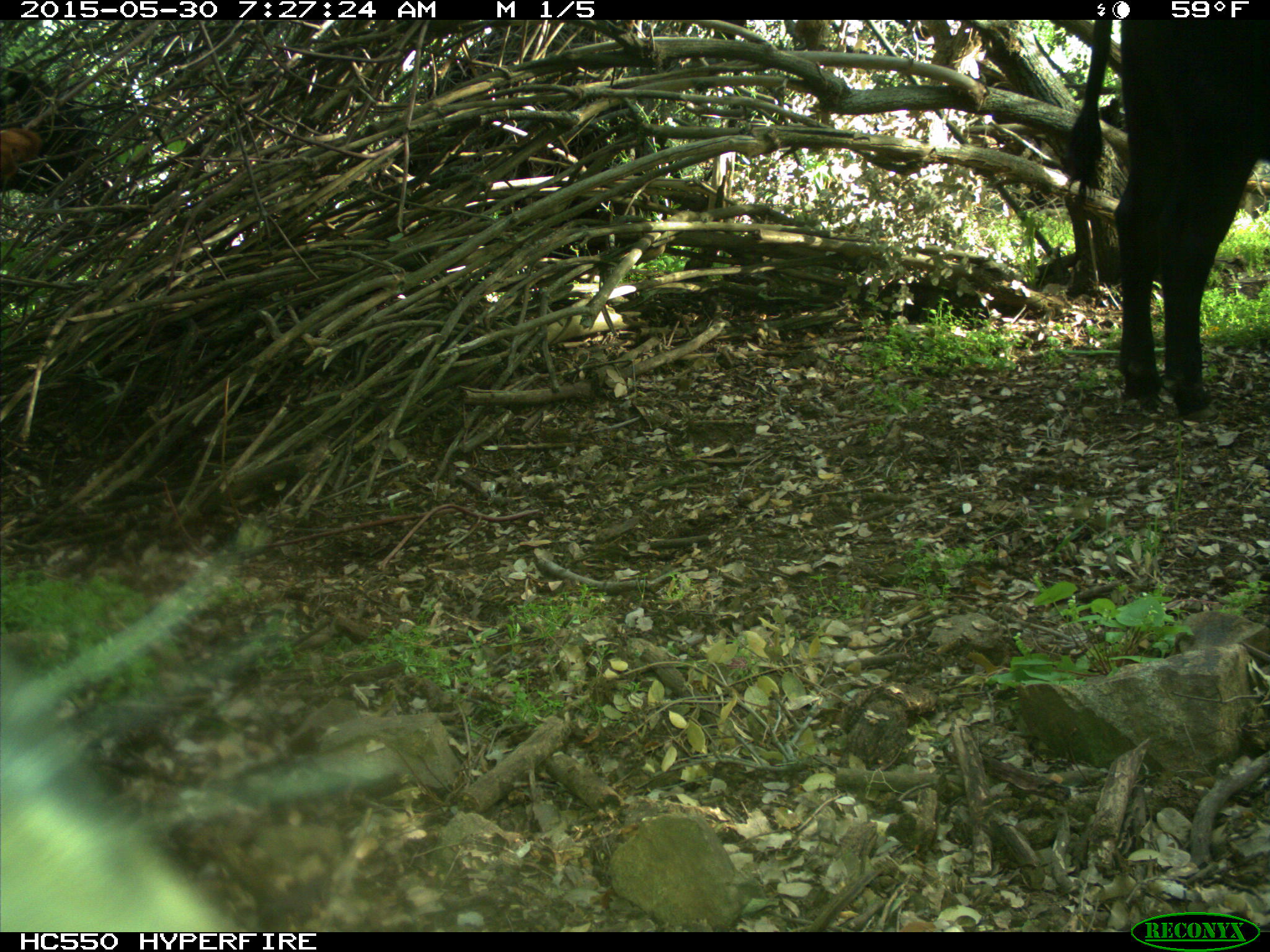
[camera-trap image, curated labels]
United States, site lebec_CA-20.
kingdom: Animalia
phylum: Chordata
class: Mammalia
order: Artiodactyla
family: Bovidae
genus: Bos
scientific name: Bos taurus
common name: domestic cow